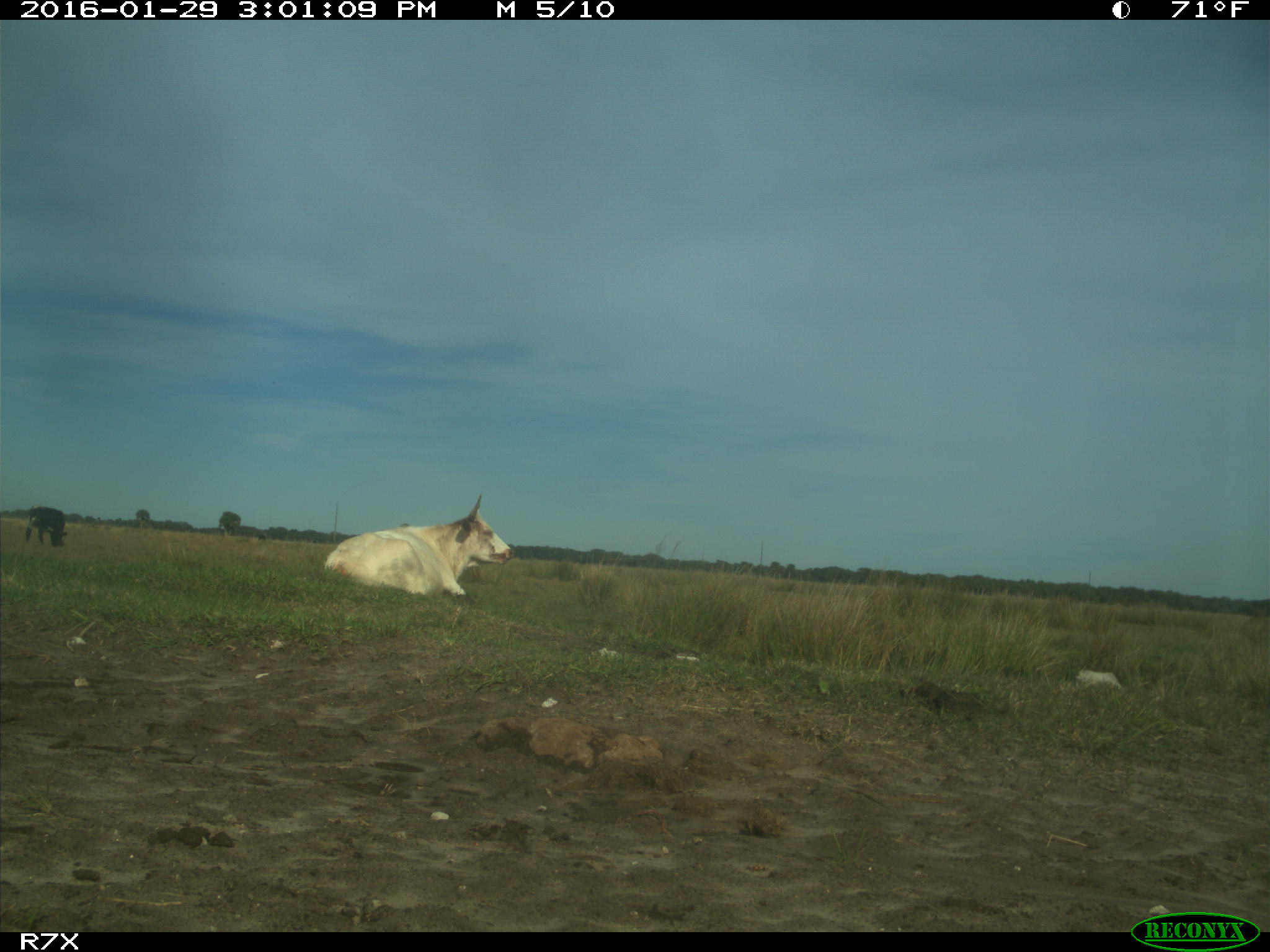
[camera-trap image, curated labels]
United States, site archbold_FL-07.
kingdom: Animalia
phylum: Chordata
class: Mammalia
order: Artiodactyla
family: Bovidae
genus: Bos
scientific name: Bos taurus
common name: domestic cow